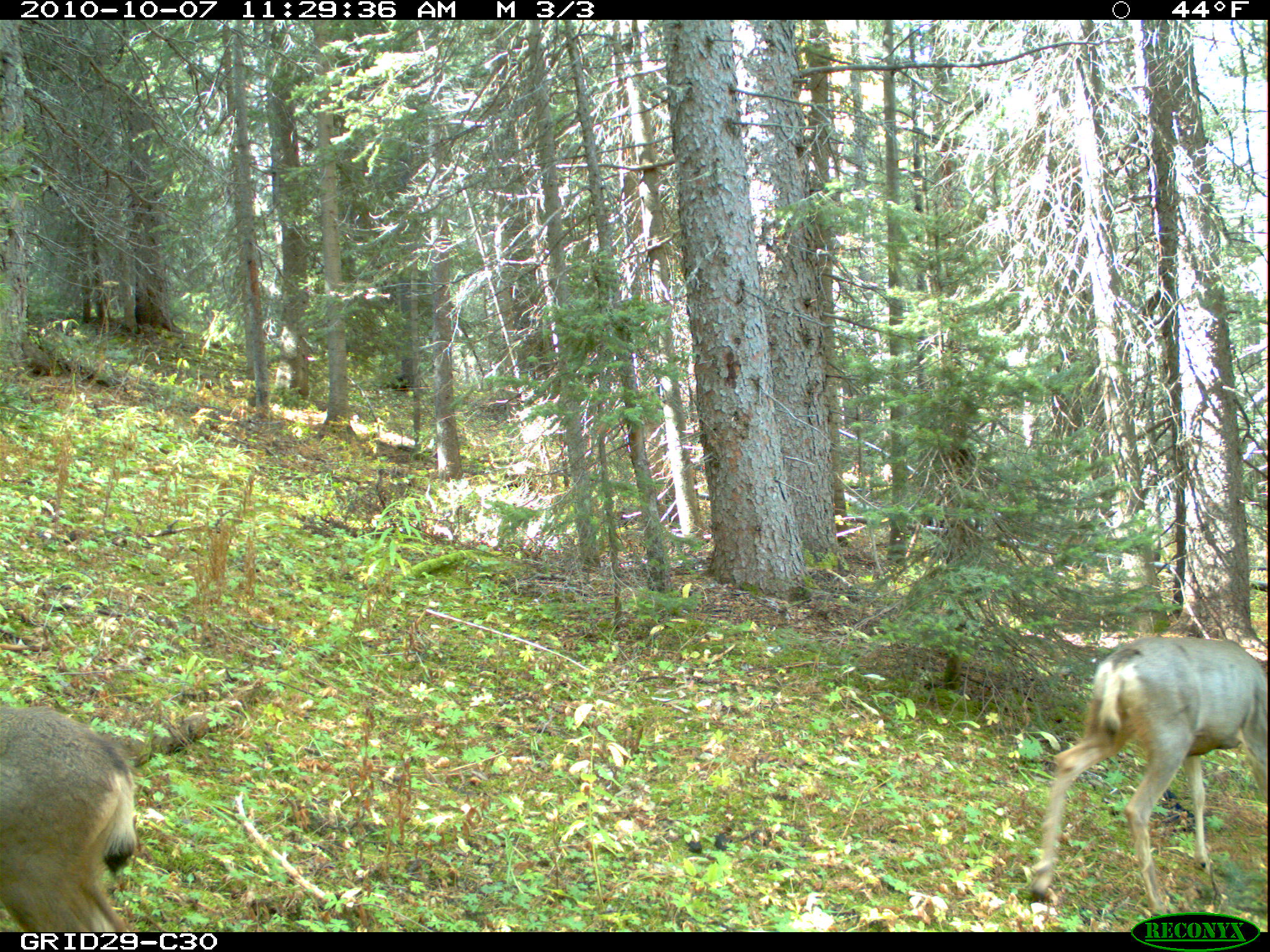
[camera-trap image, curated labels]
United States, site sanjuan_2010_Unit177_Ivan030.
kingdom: Animalia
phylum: Chordata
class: Mammalia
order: Artiodactyla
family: Cervidae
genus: Odocoileus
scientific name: Odocoileus hemionus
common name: mule deer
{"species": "Odocoileus hemionus (mule deer)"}